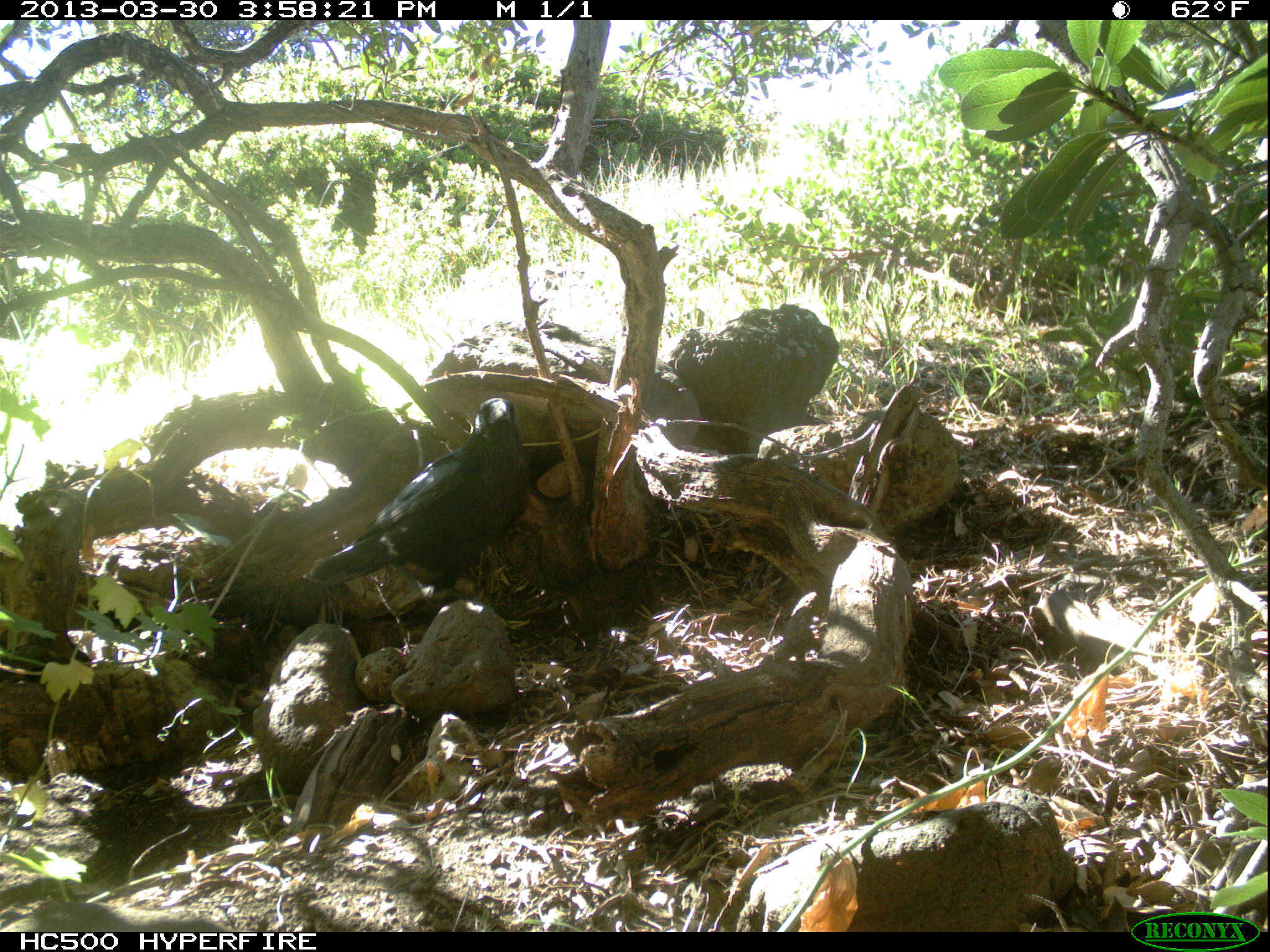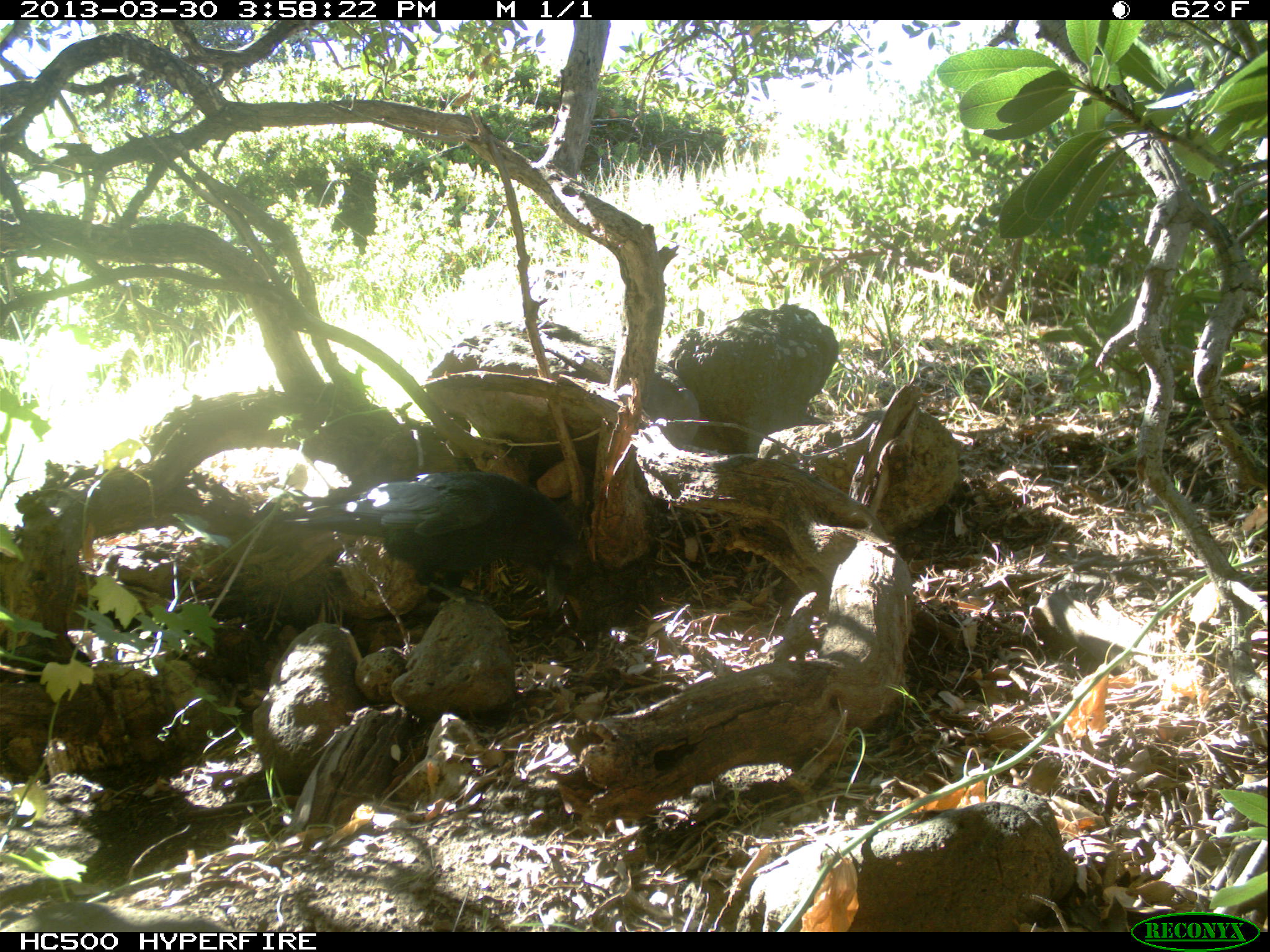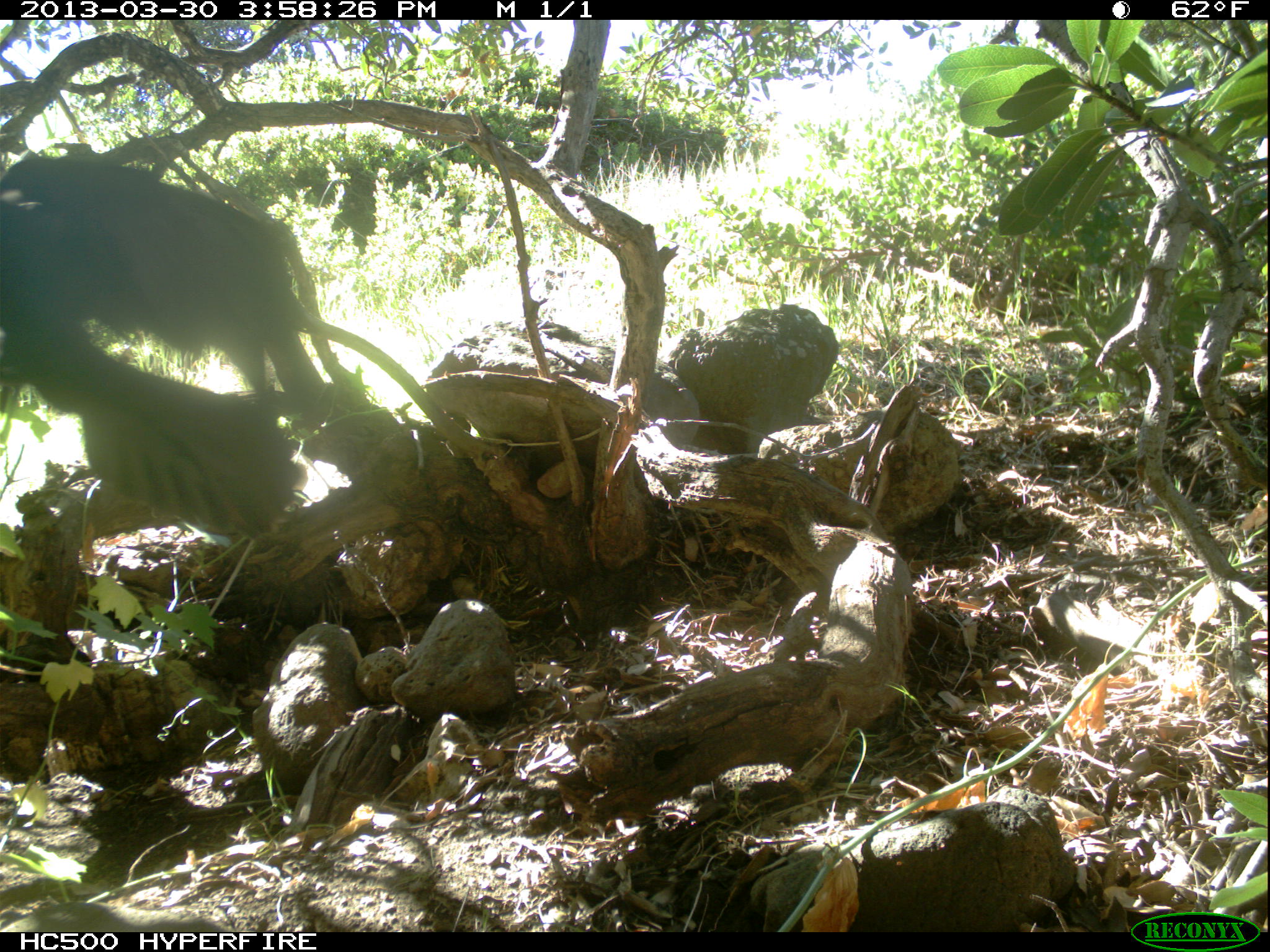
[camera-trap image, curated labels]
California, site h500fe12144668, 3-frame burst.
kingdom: Animalia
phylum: Chordata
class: Aves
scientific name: Aves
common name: bird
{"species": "bird (Aves)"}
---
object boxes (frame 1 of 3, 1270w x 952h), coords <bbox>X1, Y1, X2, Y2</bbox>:
bird: <bbox>309, 397, 529, 604</bbox>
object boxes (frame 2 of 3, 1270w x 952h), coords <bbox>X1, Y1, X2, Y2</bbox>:
bird: <bbox>282, 469, 587, 604</bbox>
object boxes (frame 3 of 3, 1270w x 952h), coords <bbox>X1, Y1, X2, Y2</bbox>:
bird: <bbox>0, 156, 336, 540</bbox>